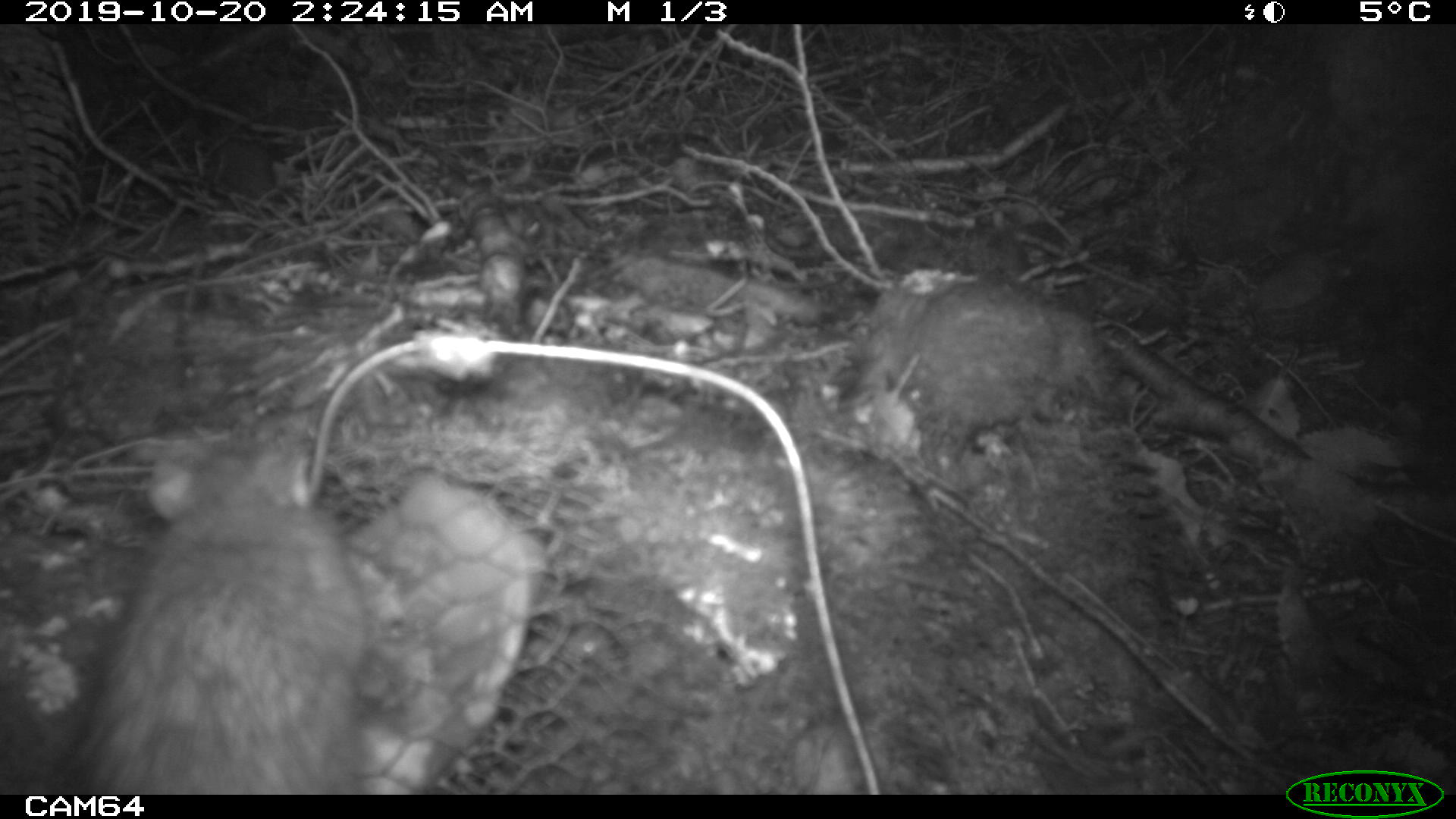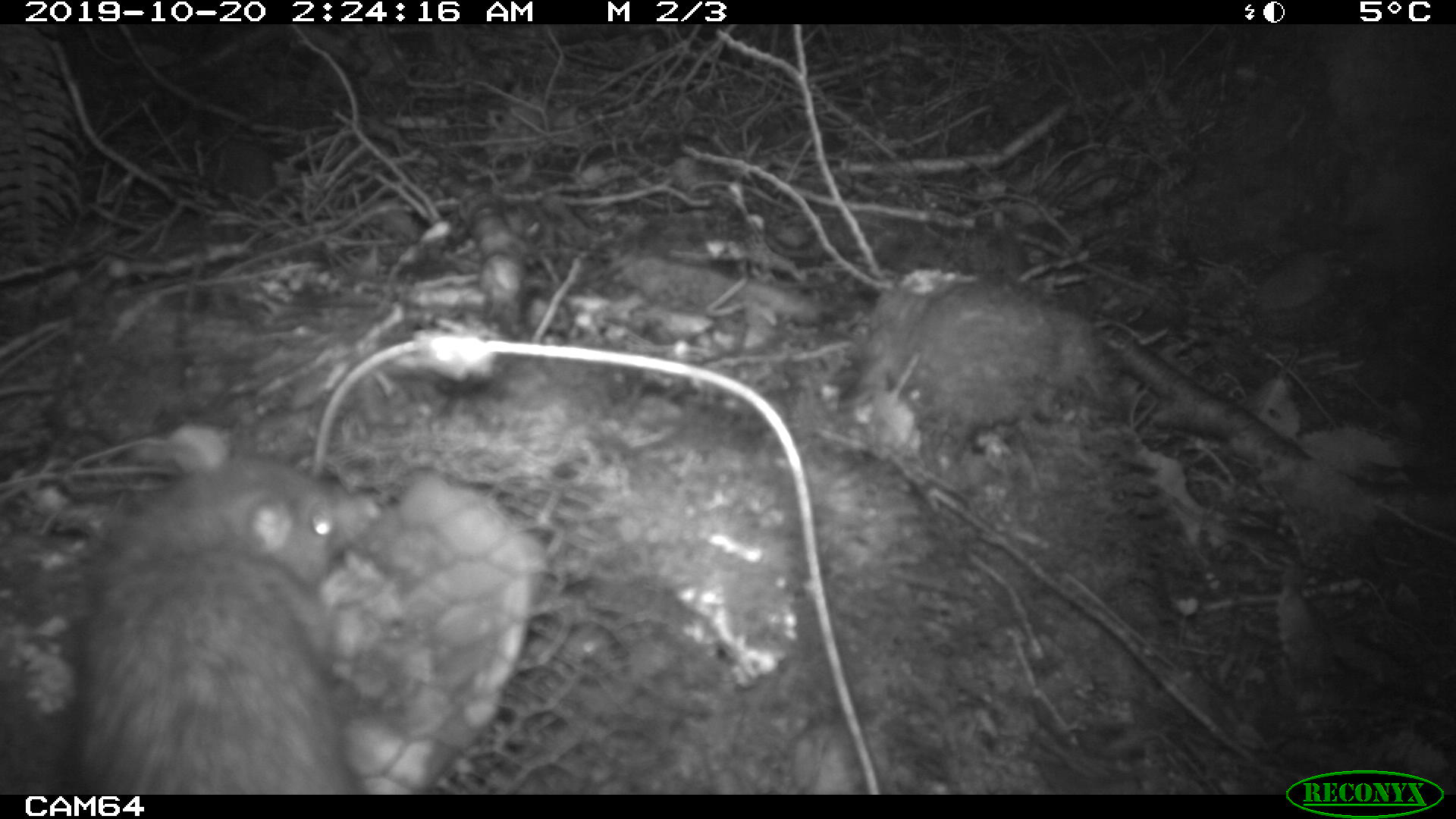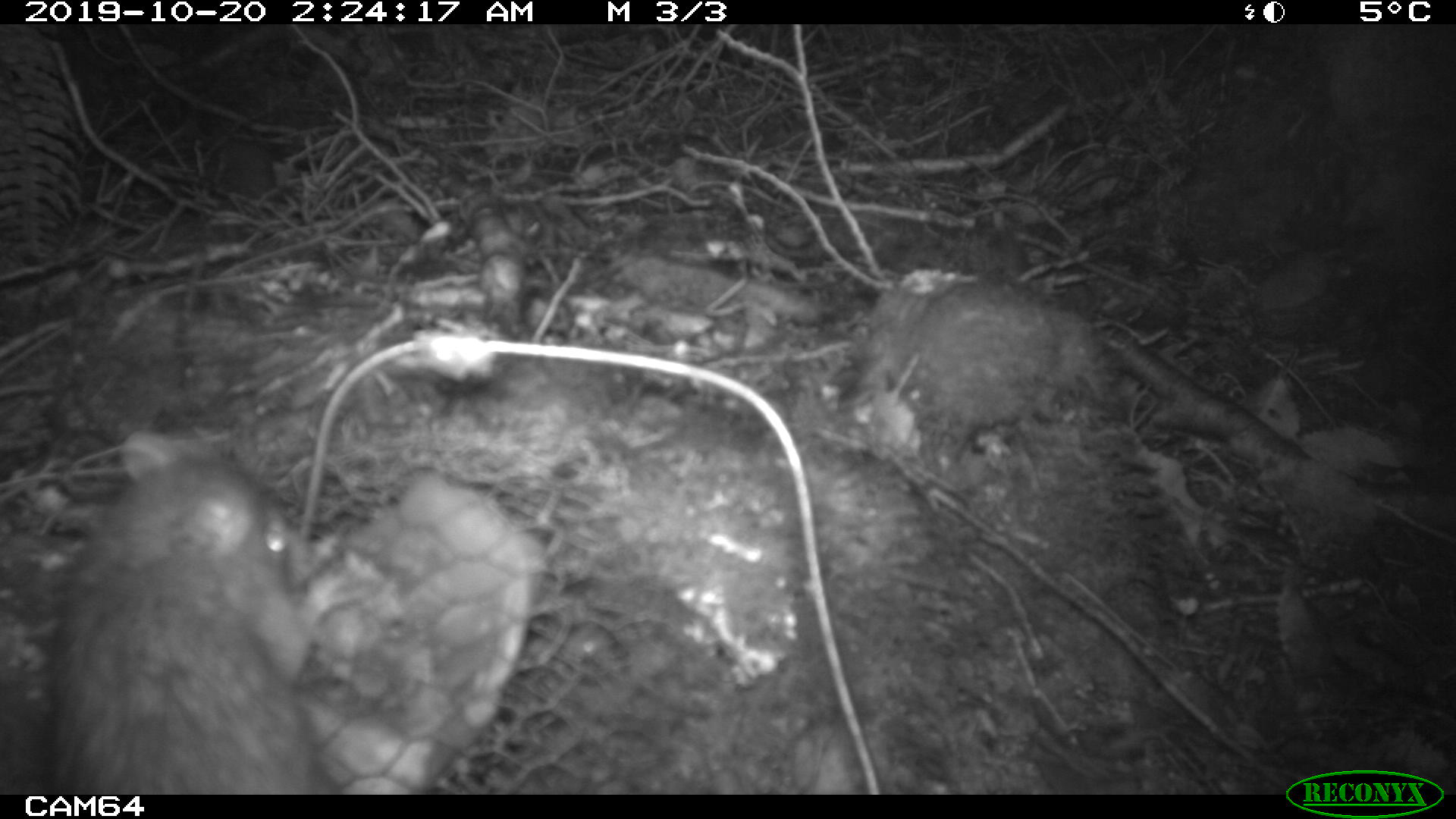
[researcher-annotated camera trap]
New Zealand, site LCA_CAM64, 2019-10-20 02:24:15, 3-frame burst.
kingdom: Animalia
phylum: Chordata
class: Mammalia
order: Rodentia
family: Muridae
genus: Rattus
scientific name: Rattus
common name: rat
Rat (Rattus).